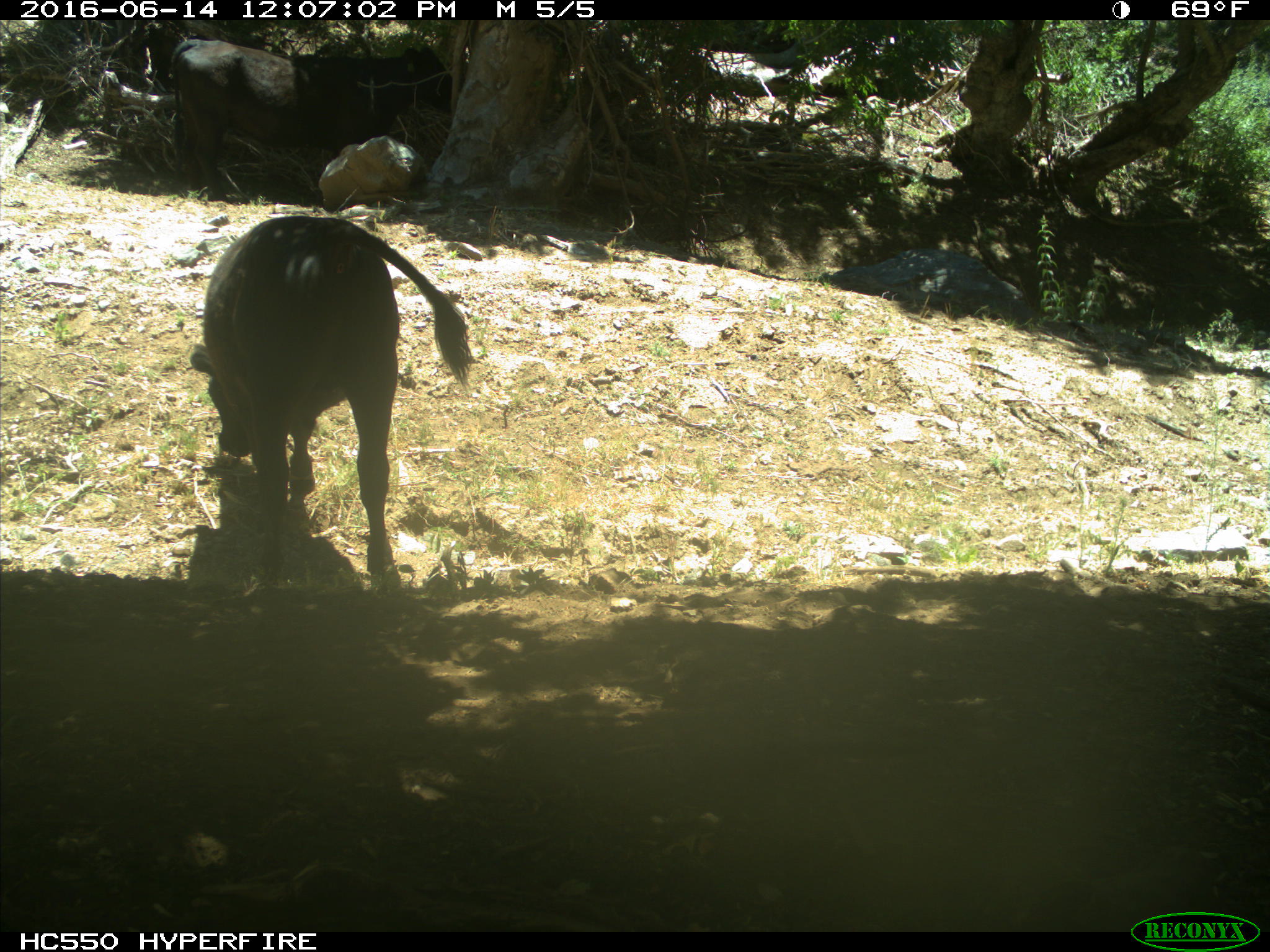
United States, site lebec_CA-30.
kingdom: Animalia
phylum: Chordata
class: Mammalia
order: Artiodactyla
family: Bovidae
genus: Bos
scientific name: Bos taurus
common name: domestic cow